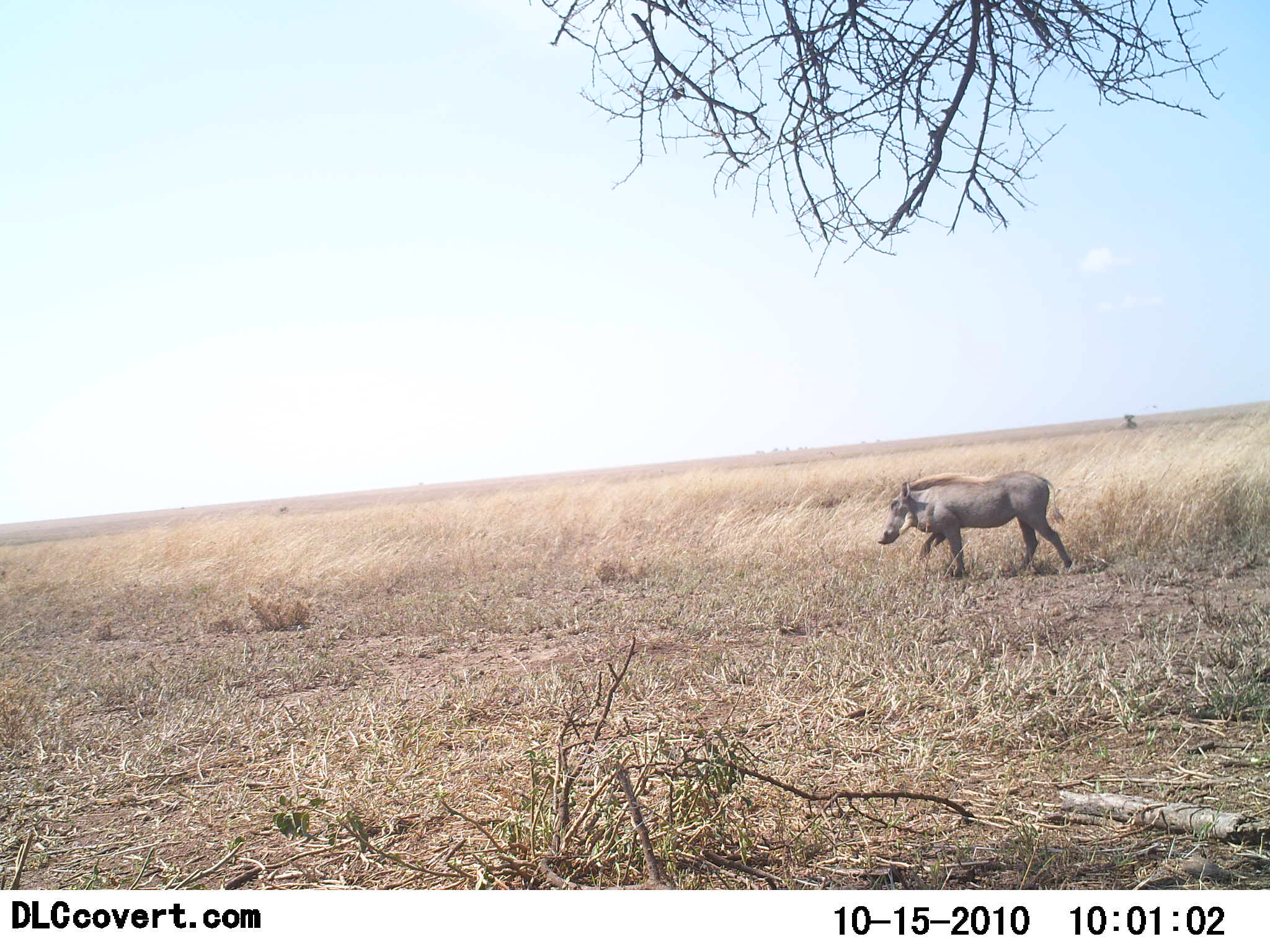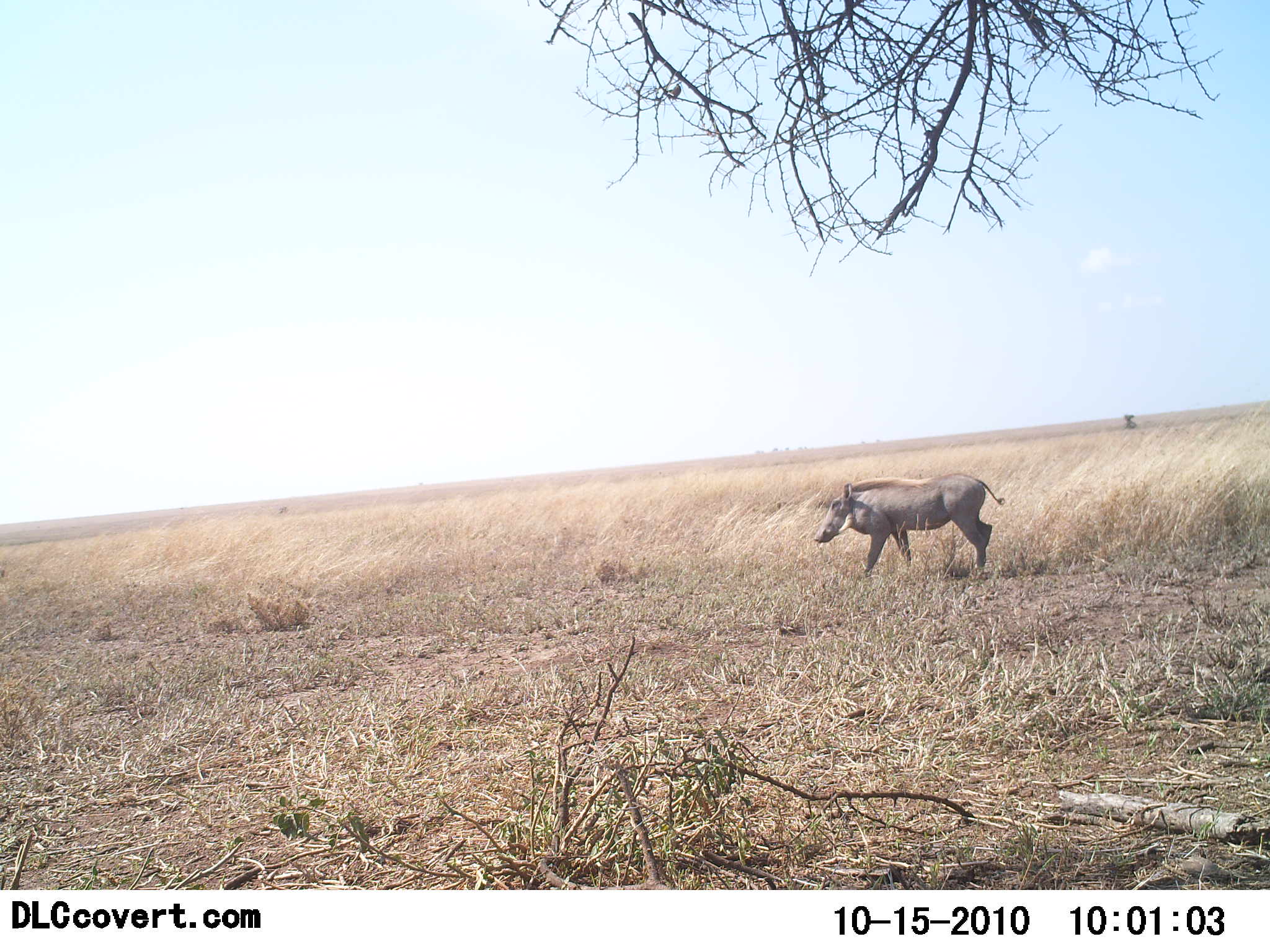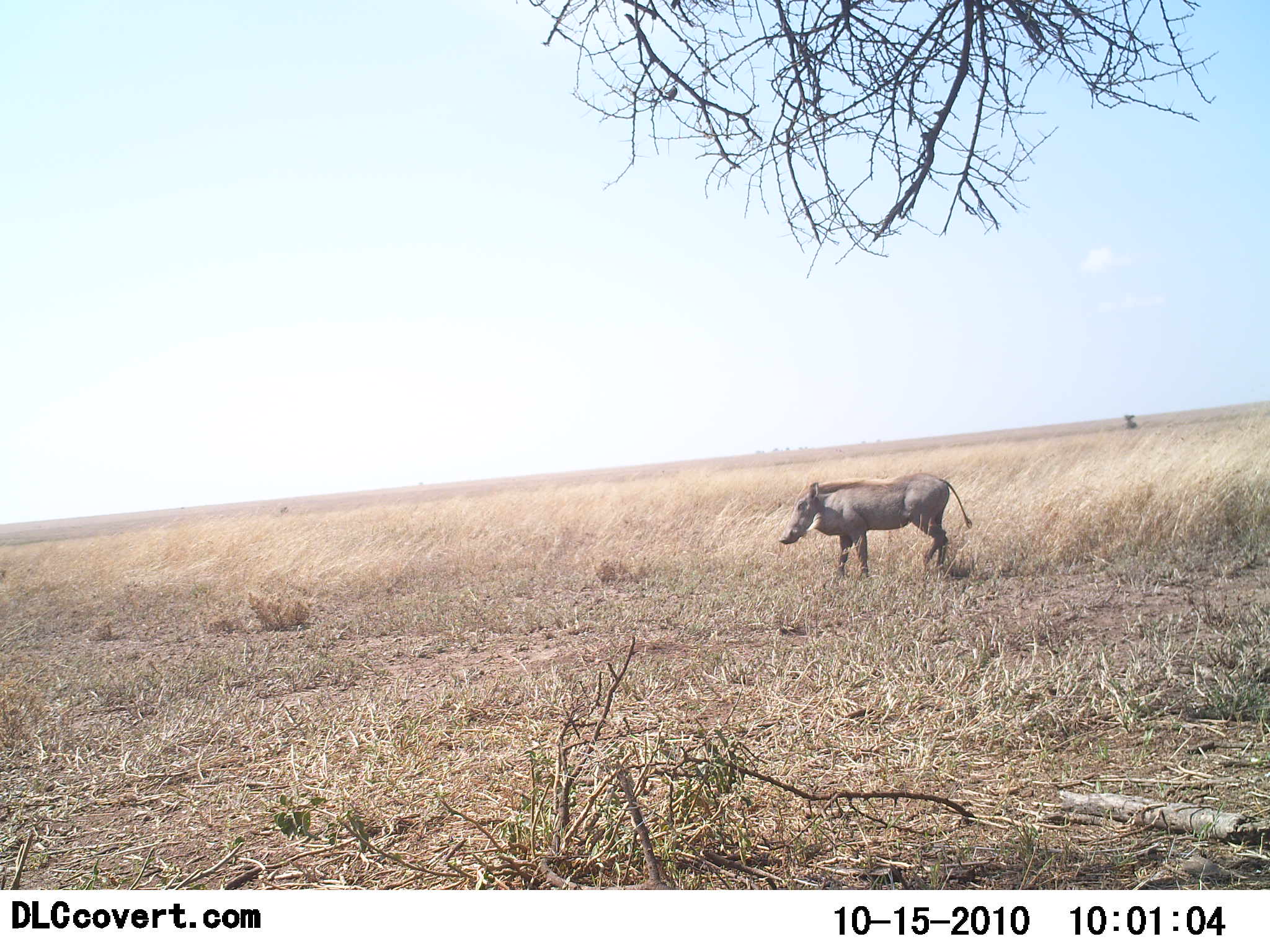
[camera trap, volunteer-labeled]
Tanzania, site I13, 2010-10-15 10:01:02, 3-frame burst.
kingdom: Animalia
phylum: Chordata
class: Mammalia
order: Artiodactyla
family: Suidae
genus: Phacochoerus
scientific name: Phacochoerus africanus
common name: warthog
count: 1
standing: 9%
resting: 0%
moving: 91%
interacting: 0%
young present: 0%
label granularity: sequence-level